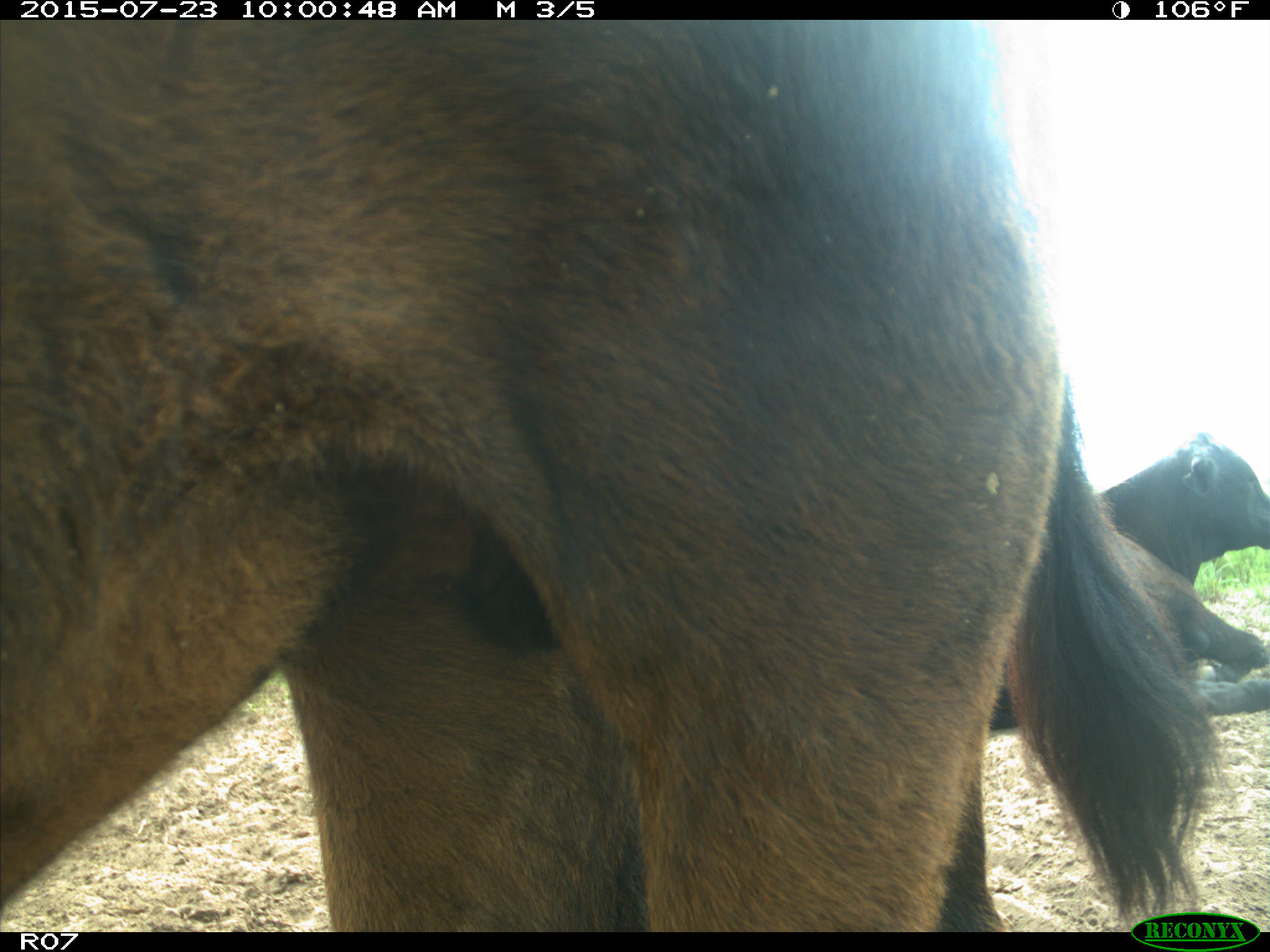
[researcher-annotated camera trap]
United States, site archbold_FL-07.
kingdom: Animalia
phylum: Chordata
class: Mammalia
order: Artiodactyla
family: Bovidae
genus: Bos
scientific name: Bos taurus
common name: domestic cow